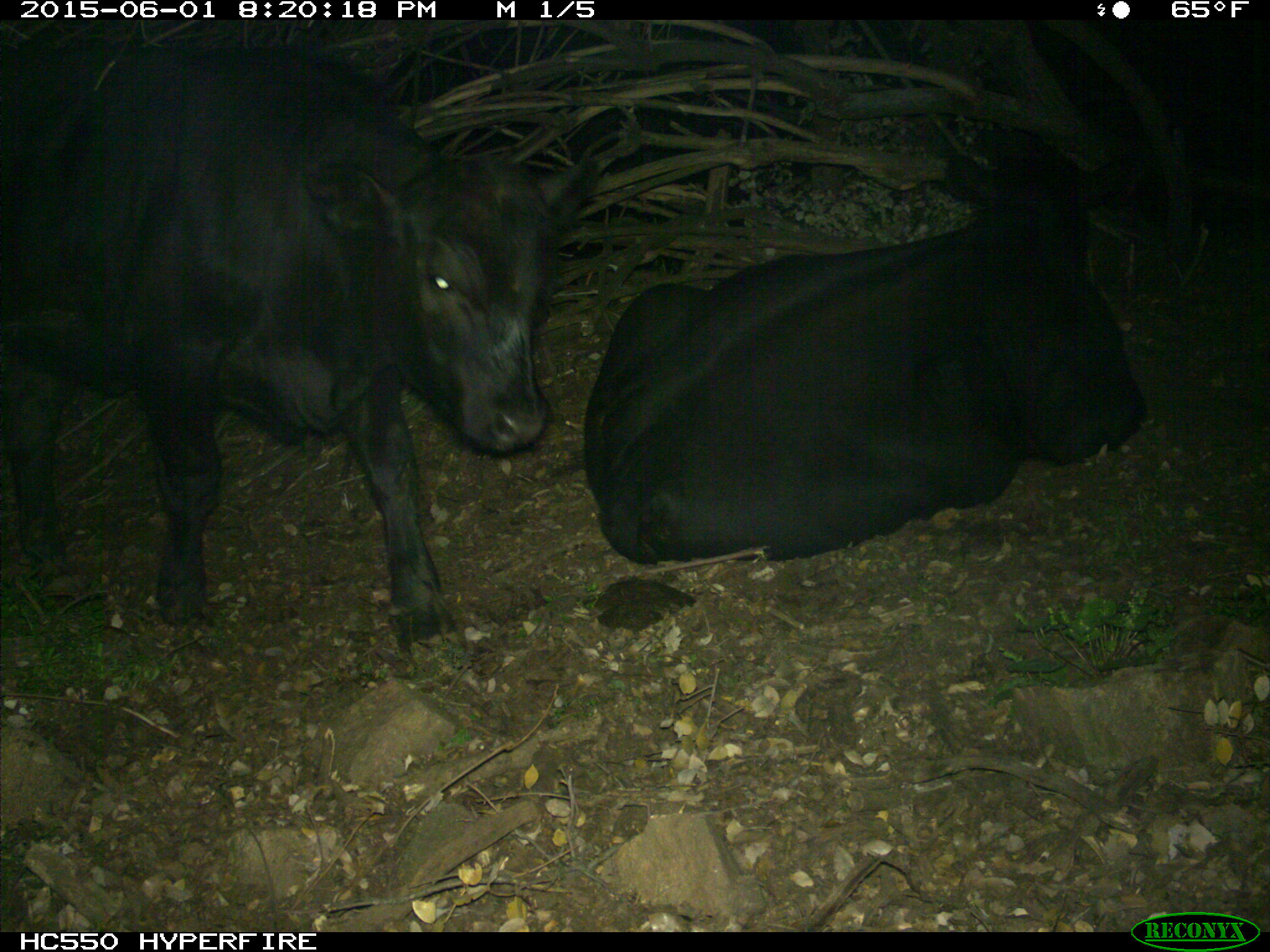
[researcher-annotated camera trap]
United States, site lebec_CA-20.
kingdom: Animalia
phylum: Chordata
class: Mammalia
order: Artiodactyla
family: Bovidae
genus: Bos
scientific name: Bos taurus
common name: domestic cow